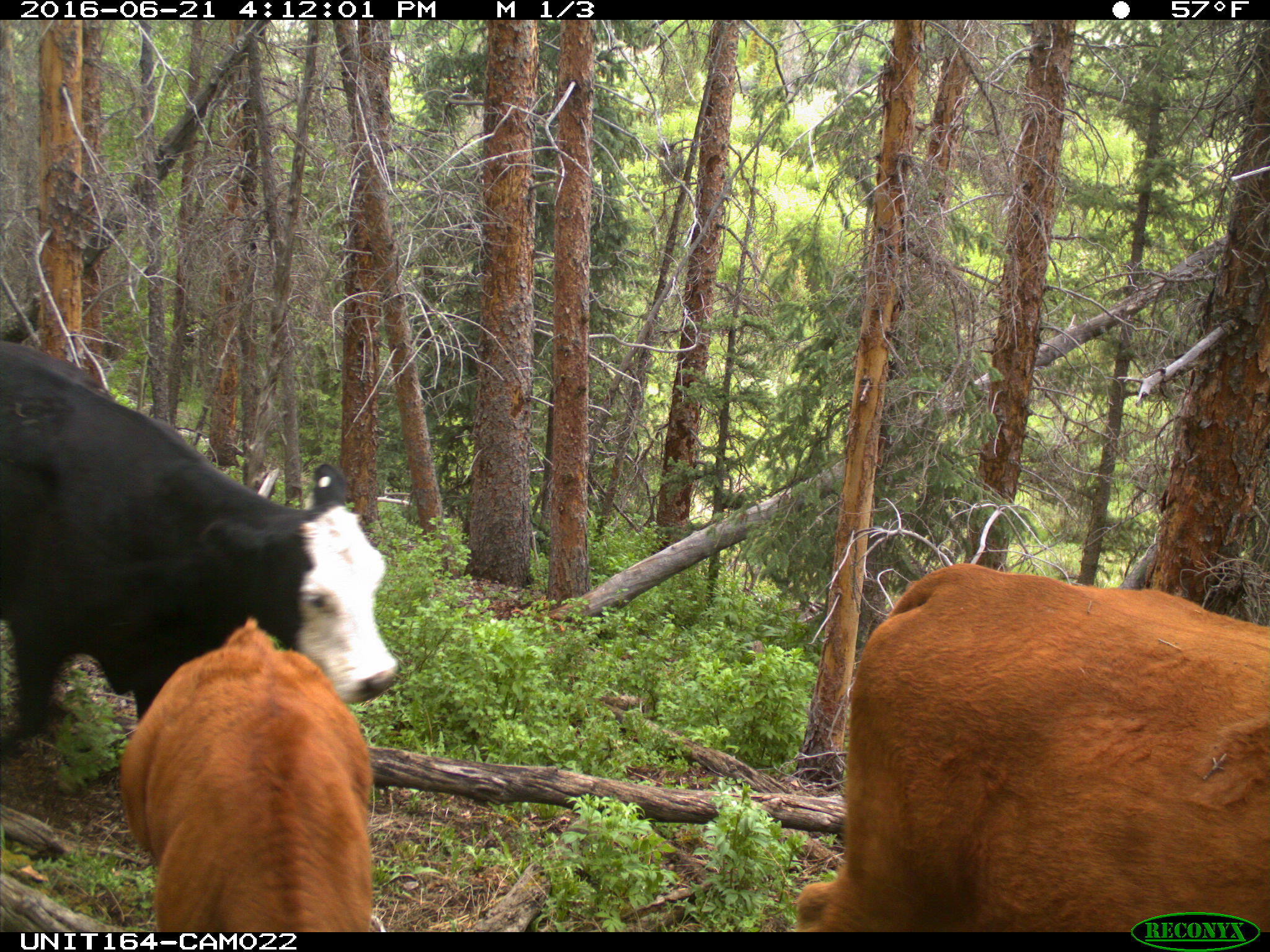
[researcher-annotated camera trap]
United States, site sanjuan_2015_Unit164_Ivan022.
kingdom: Animalia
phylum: Chordata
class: Mammalia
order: Artiodactyla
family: Bovidae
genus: Bos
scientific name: Bos taurus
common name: domestic cow